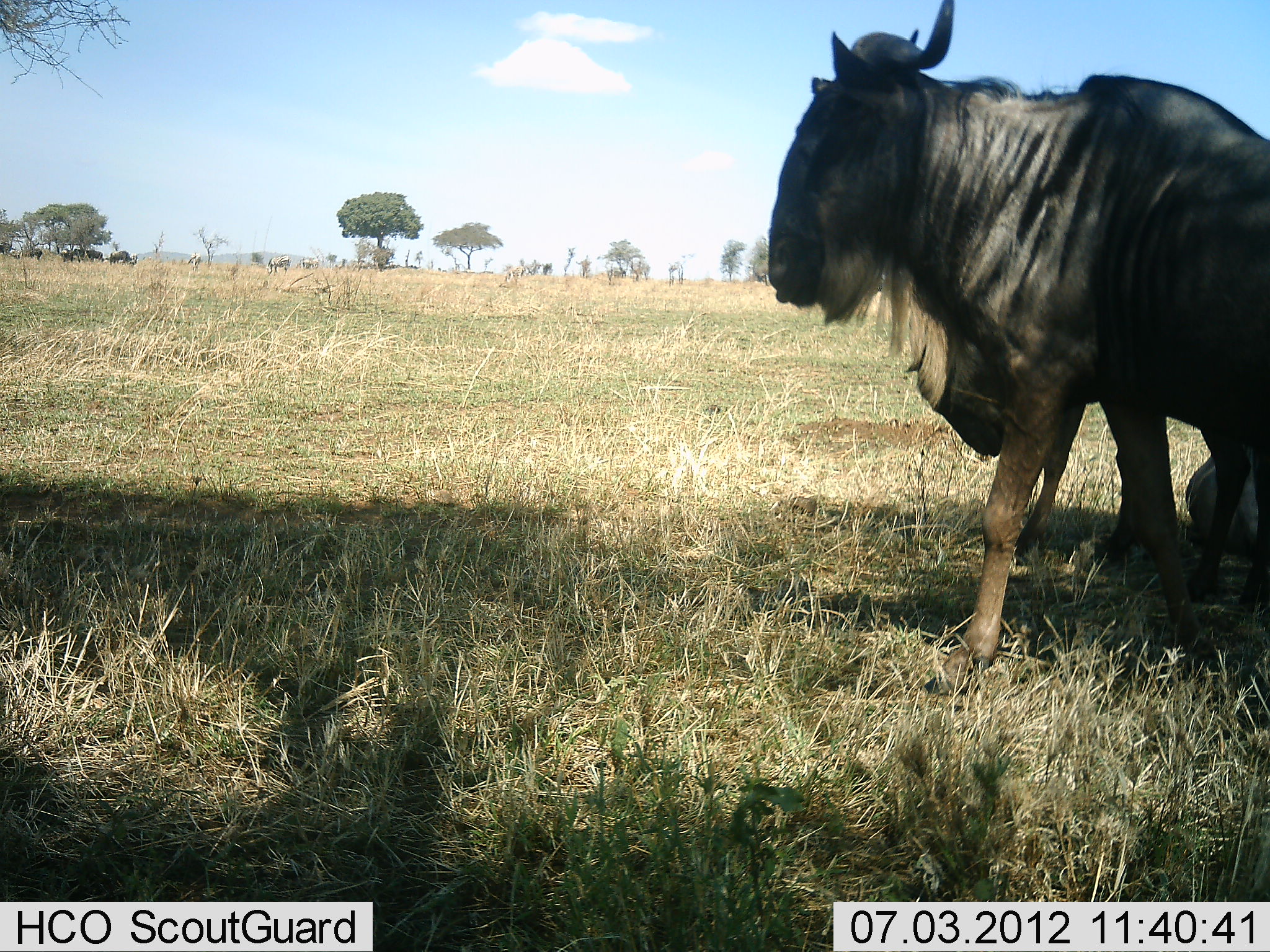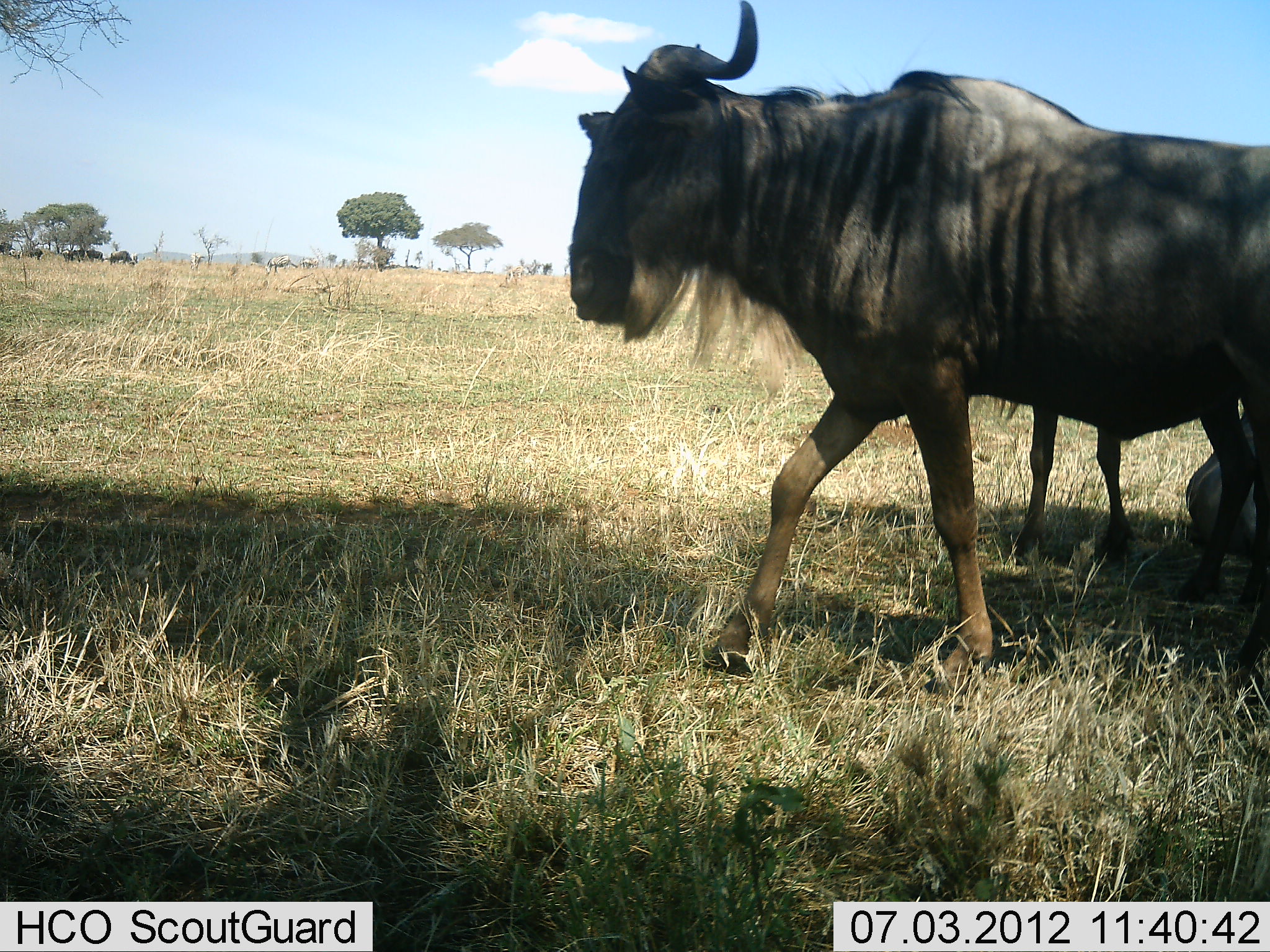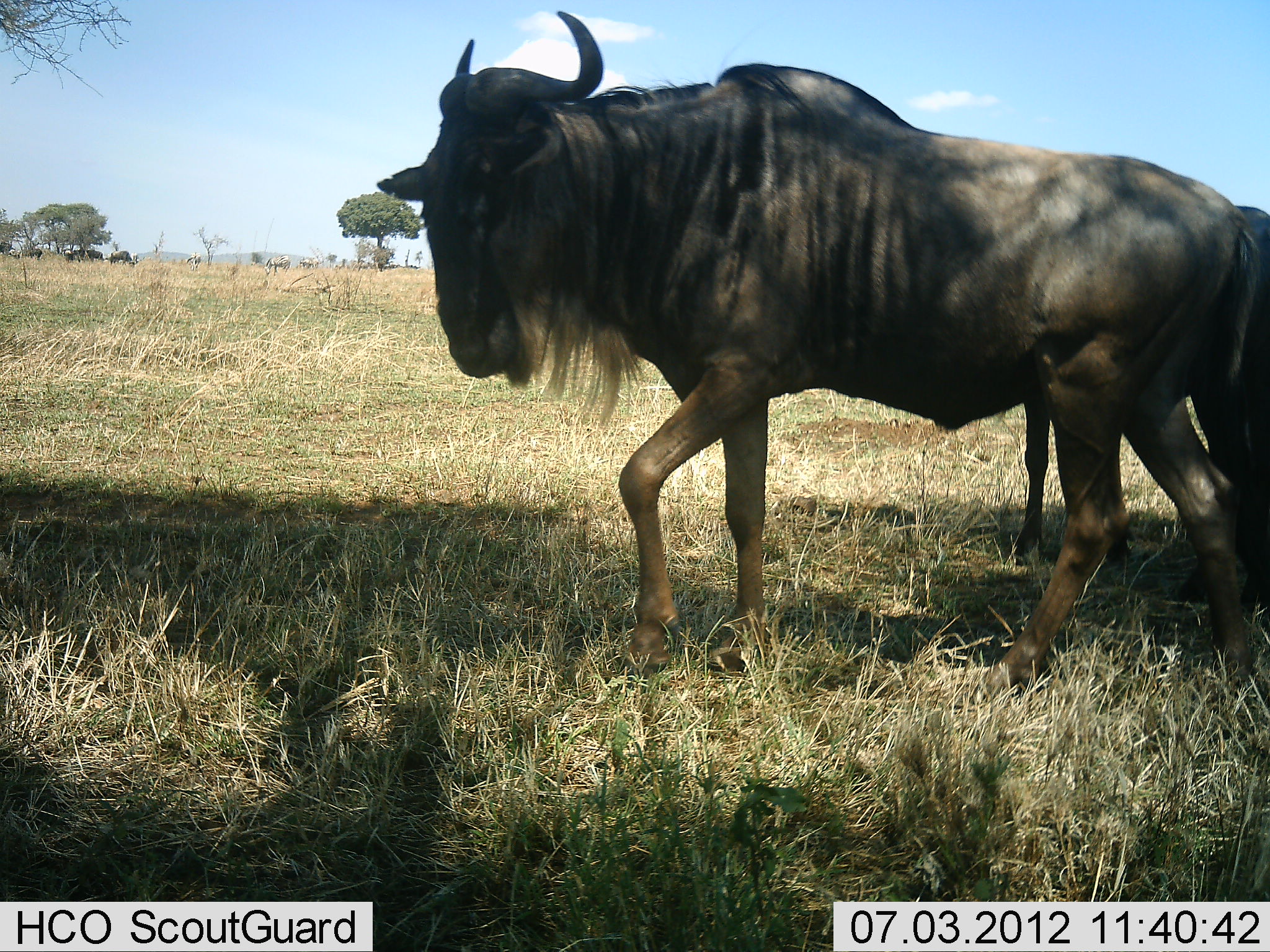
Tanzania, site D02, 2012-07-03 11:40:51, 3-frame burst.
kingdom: Animalia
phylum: Chordata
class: Mammalia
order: Artiodactyla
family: Bovidae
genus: Connochaetes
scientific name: Connochaetes taurinus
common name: blue wildebeest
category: wildebeest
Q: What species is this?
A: Wildebeest (blue wildebeest) (Connochaetes taurinus).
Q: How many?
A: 3.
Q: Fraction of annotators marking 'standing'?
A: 58%.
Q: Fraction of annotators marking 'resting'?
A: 67%.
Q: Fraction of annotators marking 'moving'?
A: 100%.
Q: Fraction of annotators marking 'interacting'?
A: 0%.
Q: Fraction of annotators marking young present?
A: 8%.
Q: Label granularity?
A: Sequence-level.